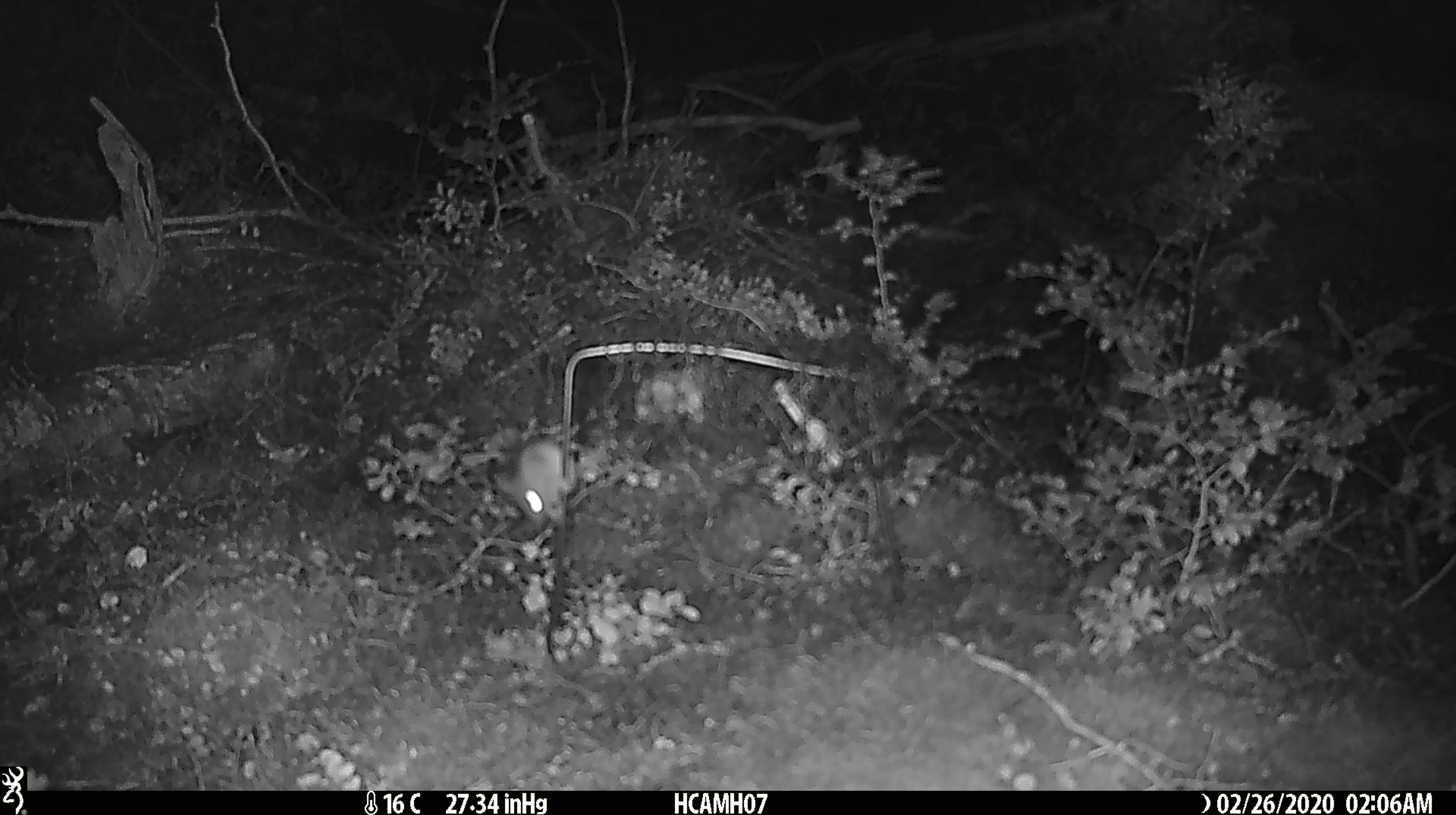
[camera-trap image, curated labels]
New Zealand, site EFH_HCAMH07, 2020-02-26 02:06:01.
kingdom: Animalia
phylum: Chordata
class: Mammalia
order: Rodentia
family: Muridae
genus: Mus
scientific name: Mus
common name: mouse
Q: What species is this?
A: Mouse (Mus).